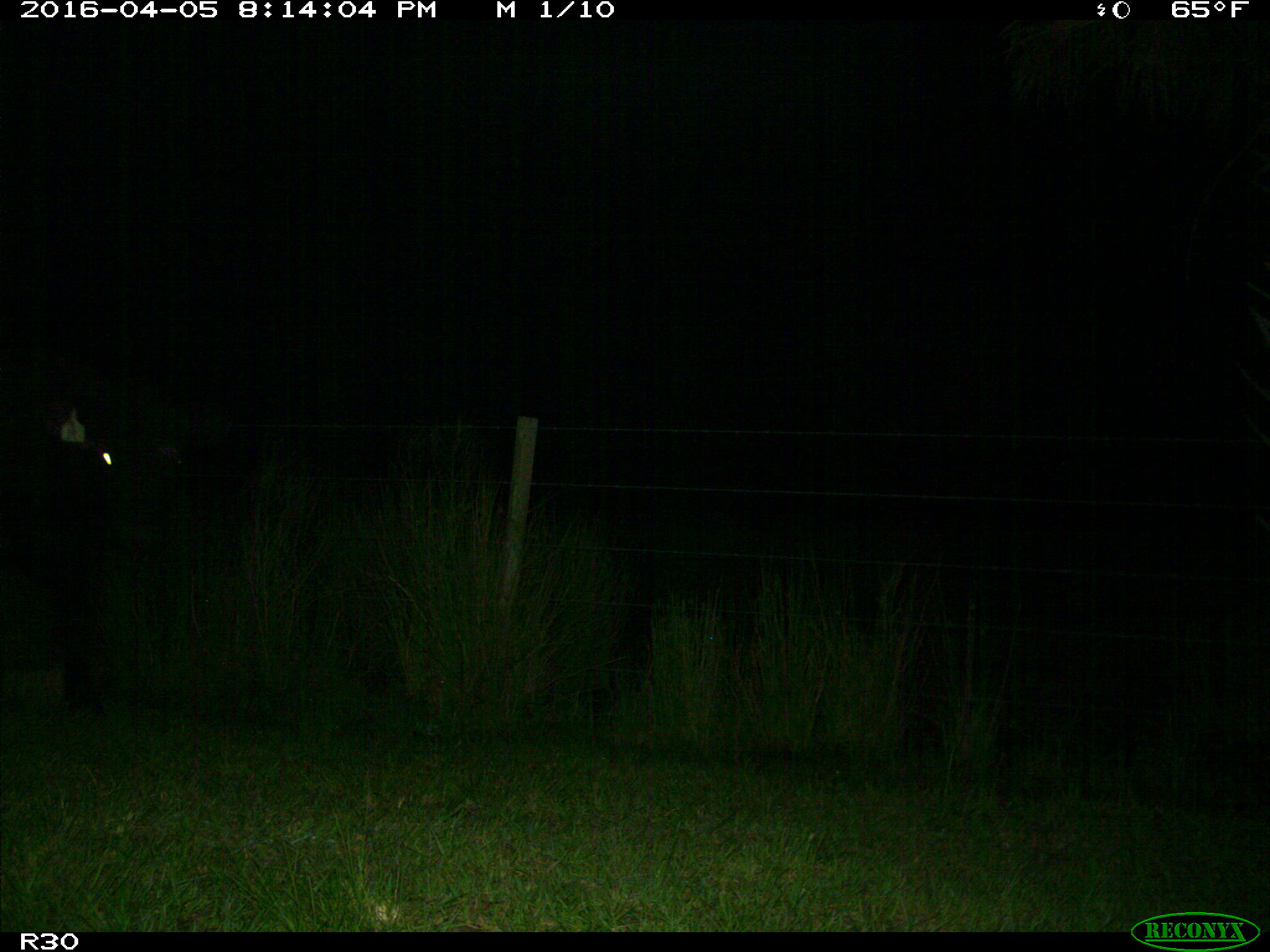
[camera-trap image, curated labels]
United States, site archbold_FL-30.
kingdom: Animalia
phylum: Chordata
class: Mammalia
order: Artiodactyla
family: Bovidae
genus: Bos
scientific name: Bos taurus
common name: domestic cow